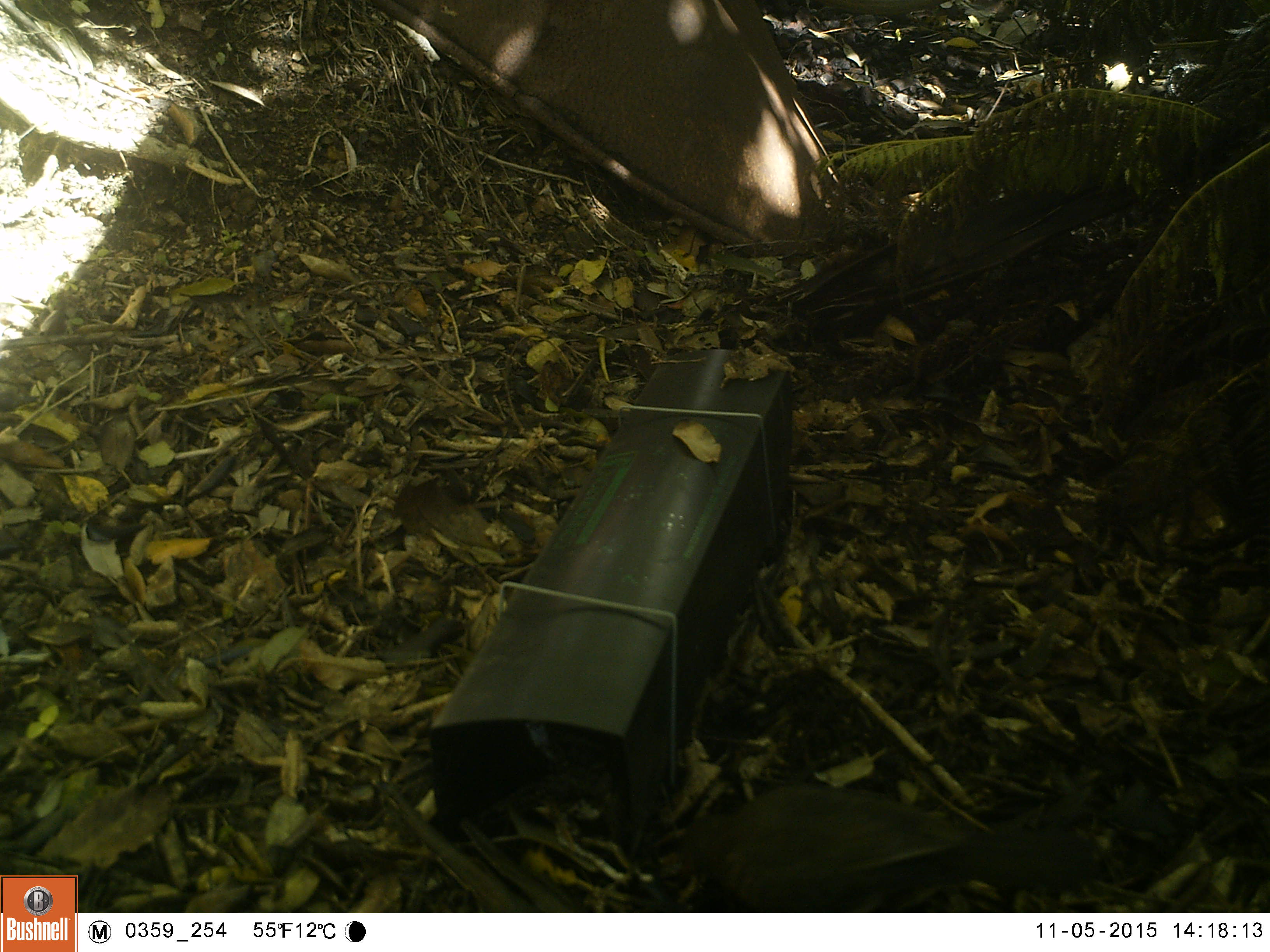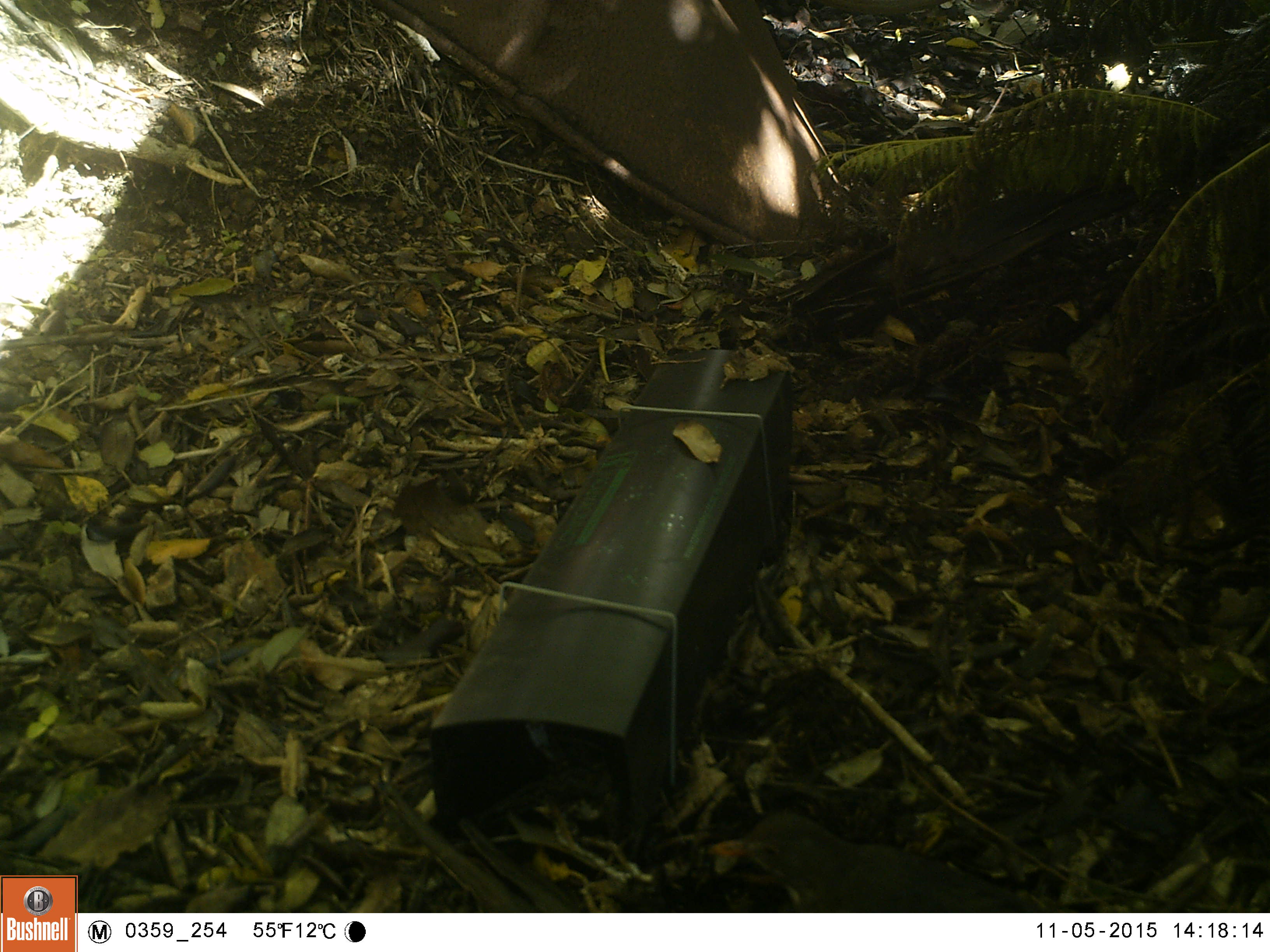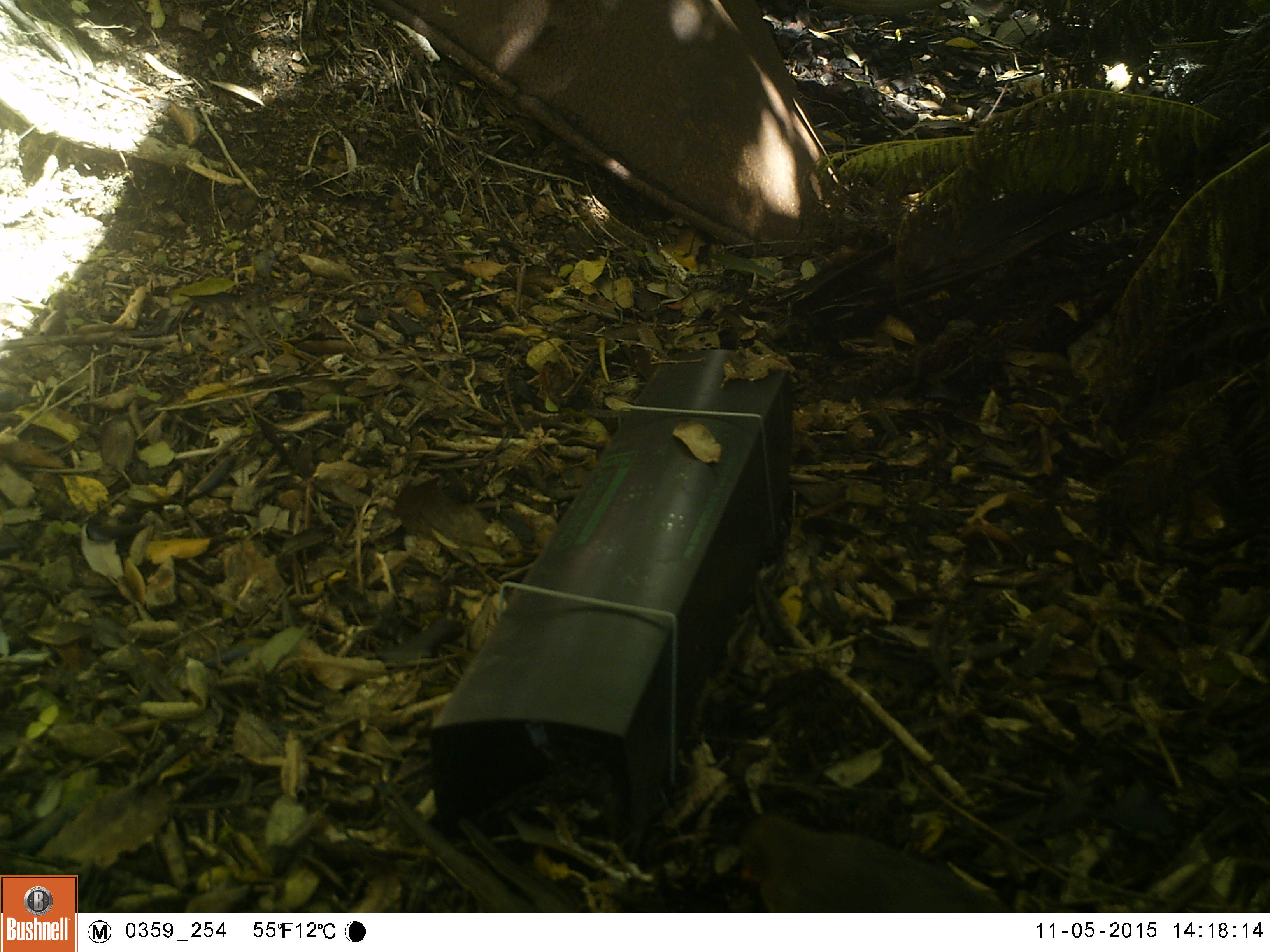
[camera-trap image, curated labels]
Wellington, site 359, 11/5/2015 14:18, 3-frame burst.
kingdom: Animalia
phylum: Chordata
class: Aves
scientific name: Aves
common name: bird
Bird (Aves).